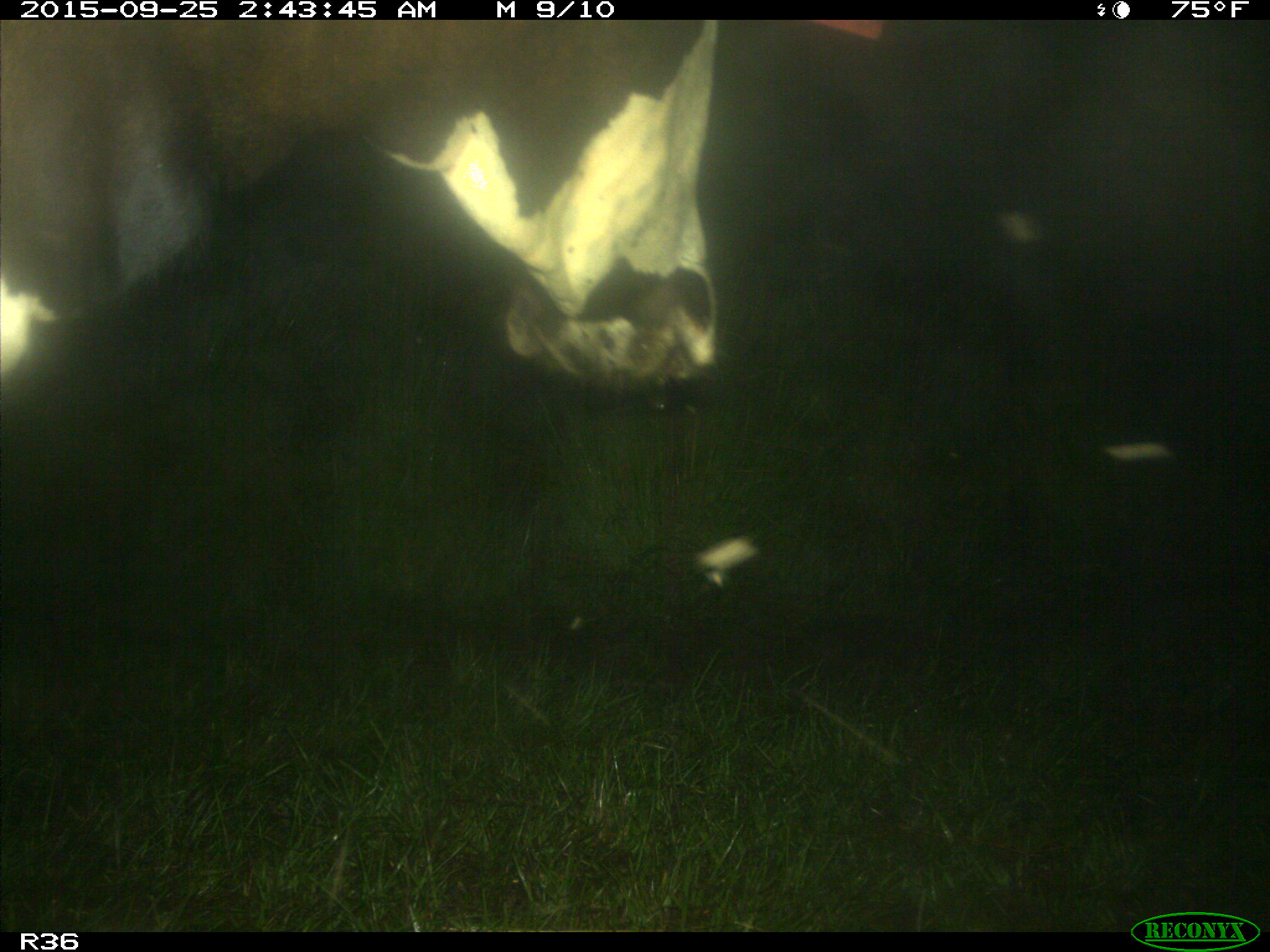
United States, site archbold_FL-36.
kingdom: Animalia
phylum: Chordata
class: Mammalia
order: Artiodactyla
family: Bovidae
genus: Bos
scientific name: Bos taurus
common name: domestic cow